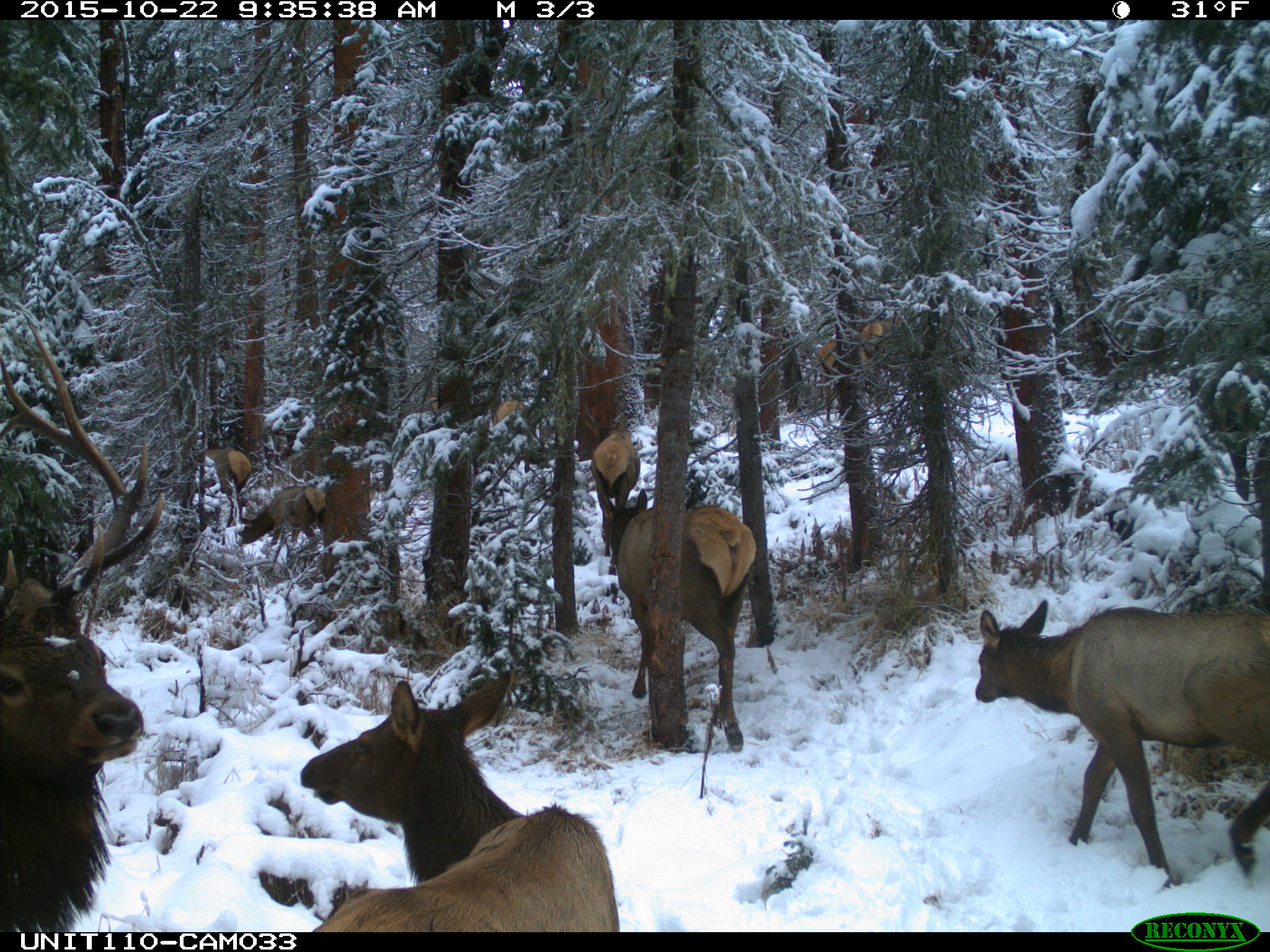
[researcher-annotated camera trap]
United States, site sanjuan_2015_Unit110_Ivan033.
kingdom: Animalia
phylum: Chordata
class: Mammalia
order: Artiodactyla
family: Cervidae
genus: Cervus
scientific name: Cervus elaphus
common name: red deer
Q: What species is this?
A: Cervus elaphus (red deer).